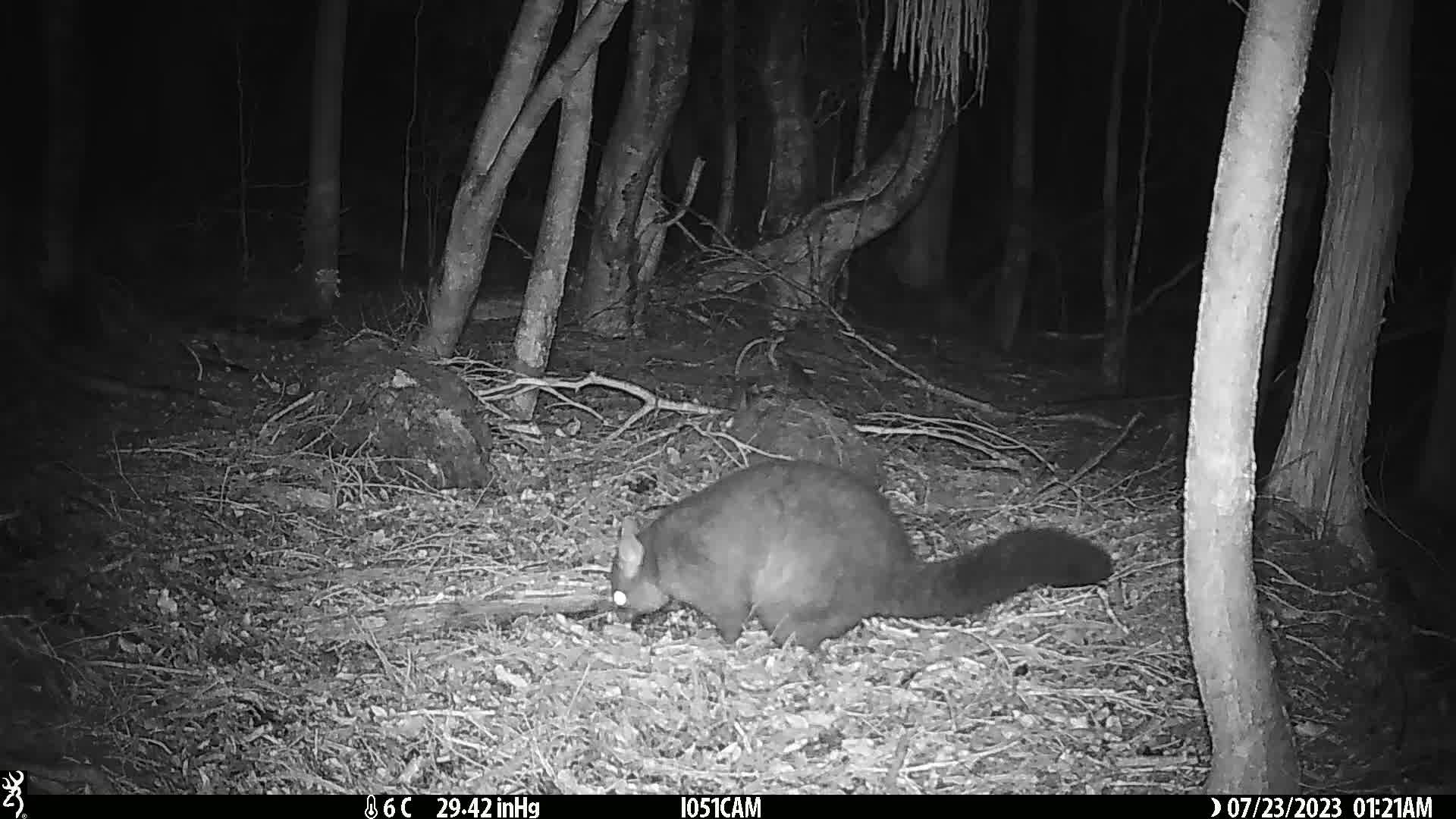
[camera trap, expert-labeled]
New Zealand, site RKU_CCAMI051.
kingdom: Animalia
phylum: Chordata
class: Mammalia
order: Diprotodontia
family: Phalangeridae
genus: Trichosurus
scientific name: Trichosurus vulpecula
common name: common brushtail possum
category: possum